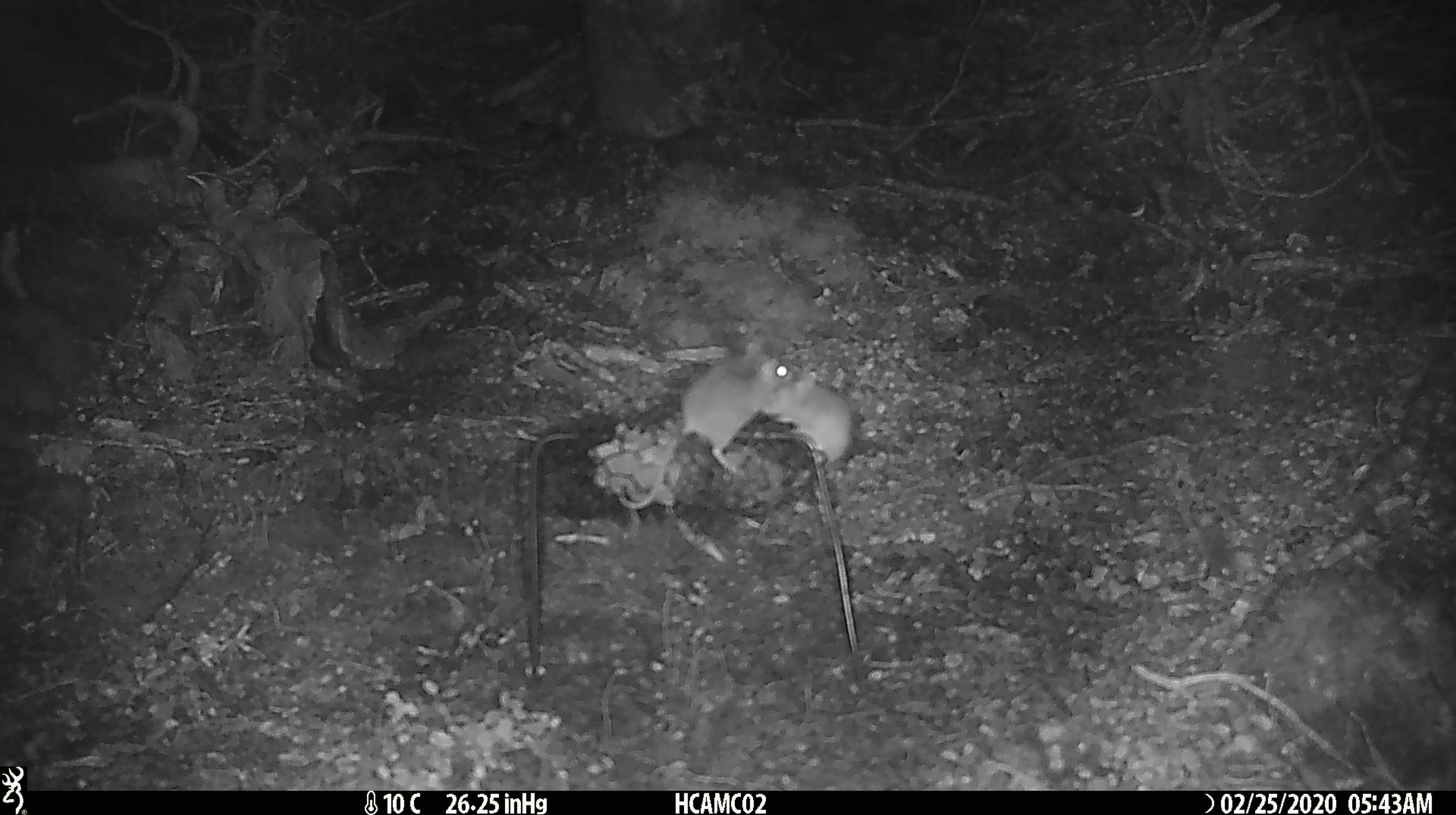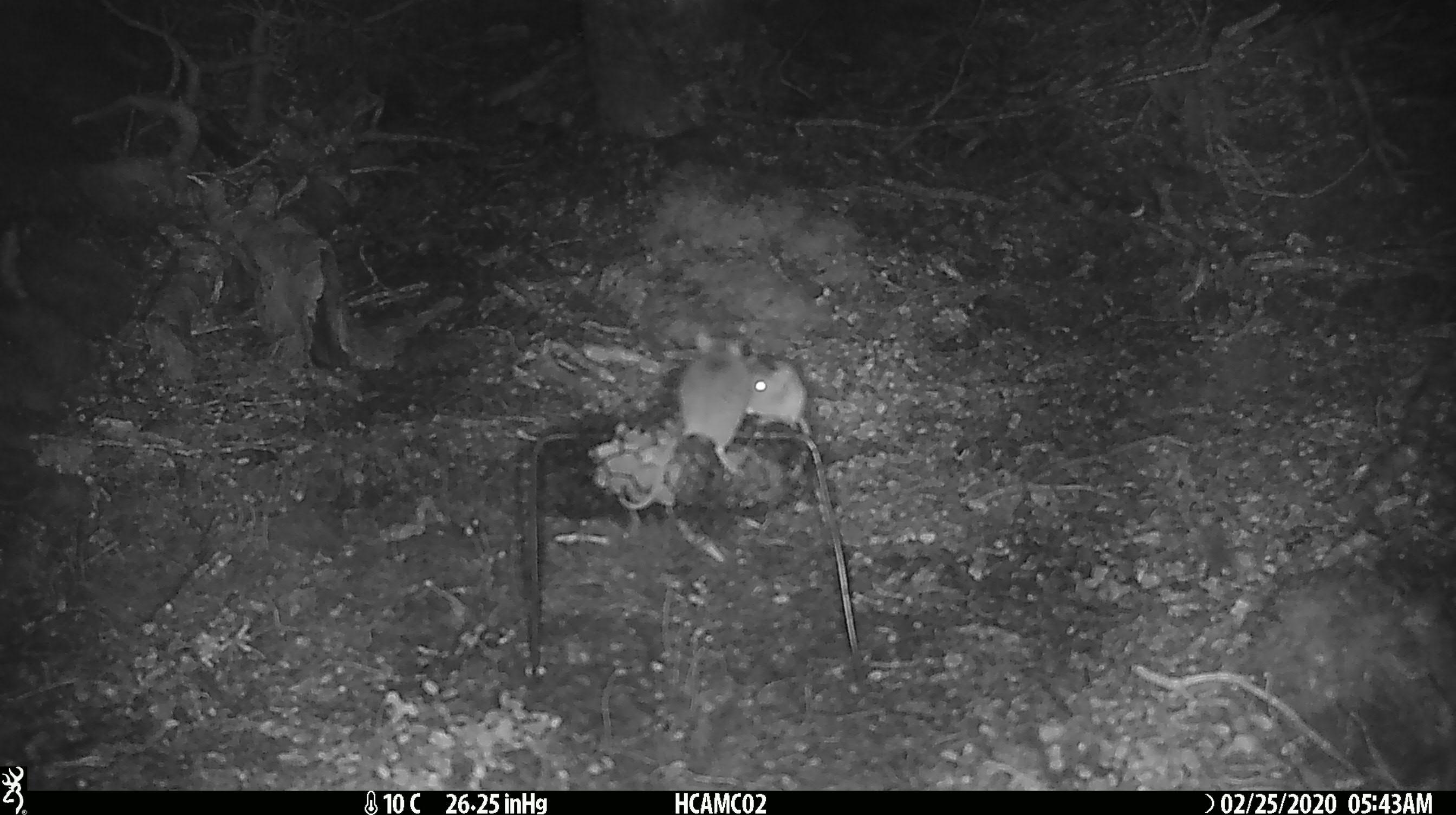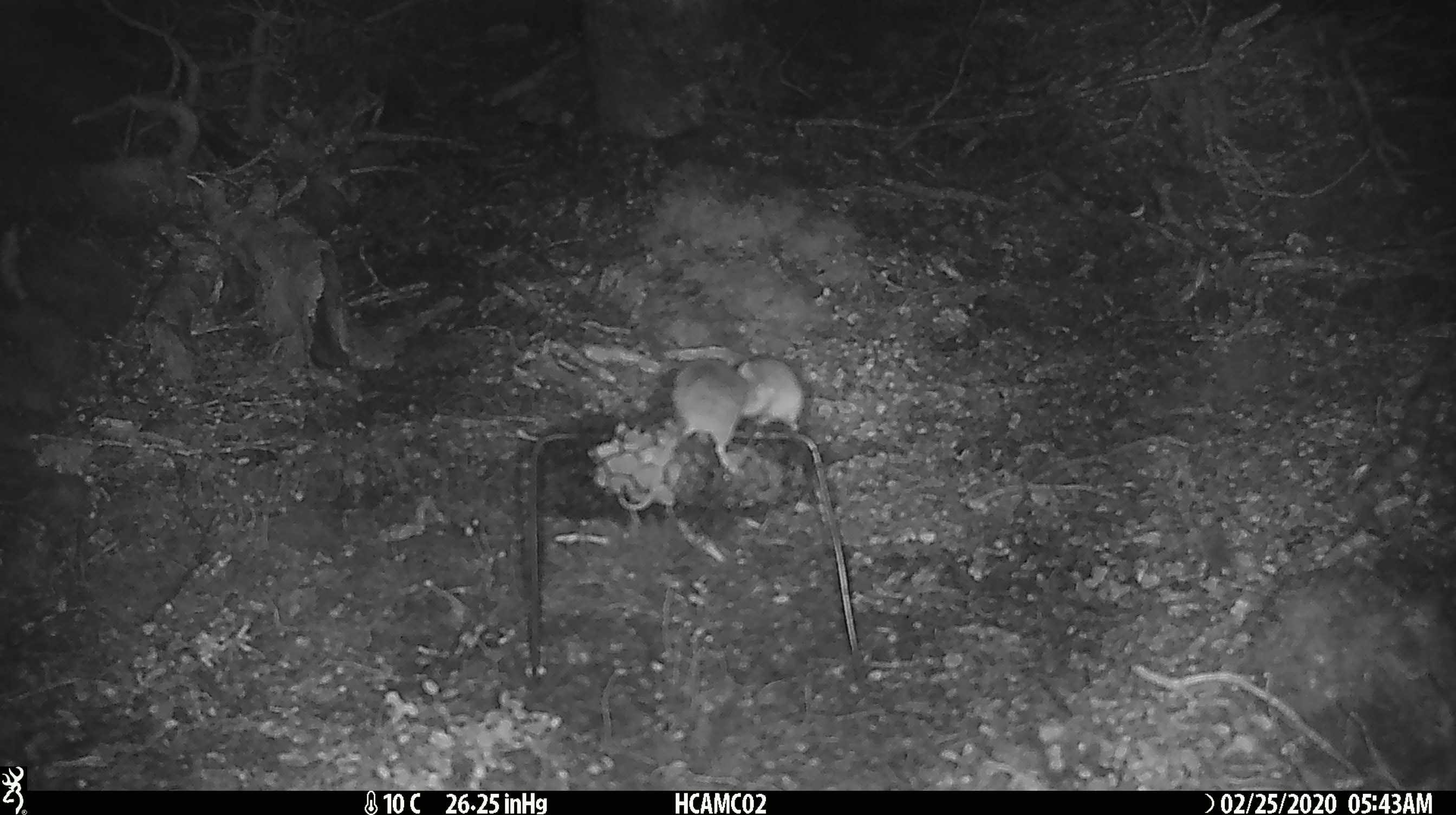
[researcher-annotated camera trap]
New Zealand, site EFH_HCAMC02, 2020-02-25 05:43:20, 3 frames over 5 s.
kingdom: Animalia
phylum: Chordata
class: Mammalia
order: Rodentia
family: Muridae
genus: Mus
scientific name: Mus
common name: mouse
Mouse (Mus).